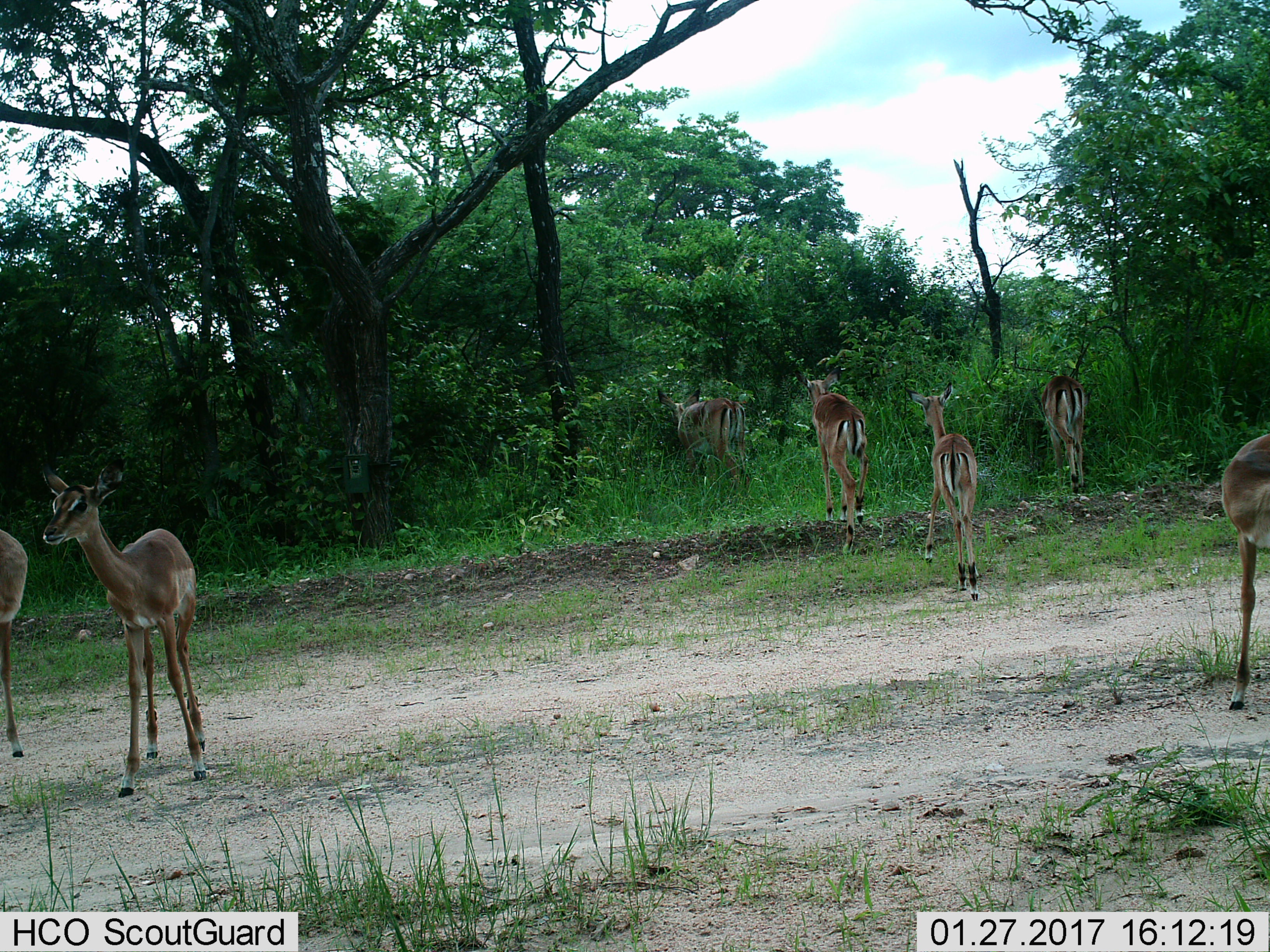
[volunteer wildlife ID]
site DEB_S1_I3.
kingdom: Animalia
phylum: Chordata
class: Mammalia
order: Artiodactyla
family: Bovidae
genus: Aepyceros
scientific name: Aepyceros melampus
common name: impala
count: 7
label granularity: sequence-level